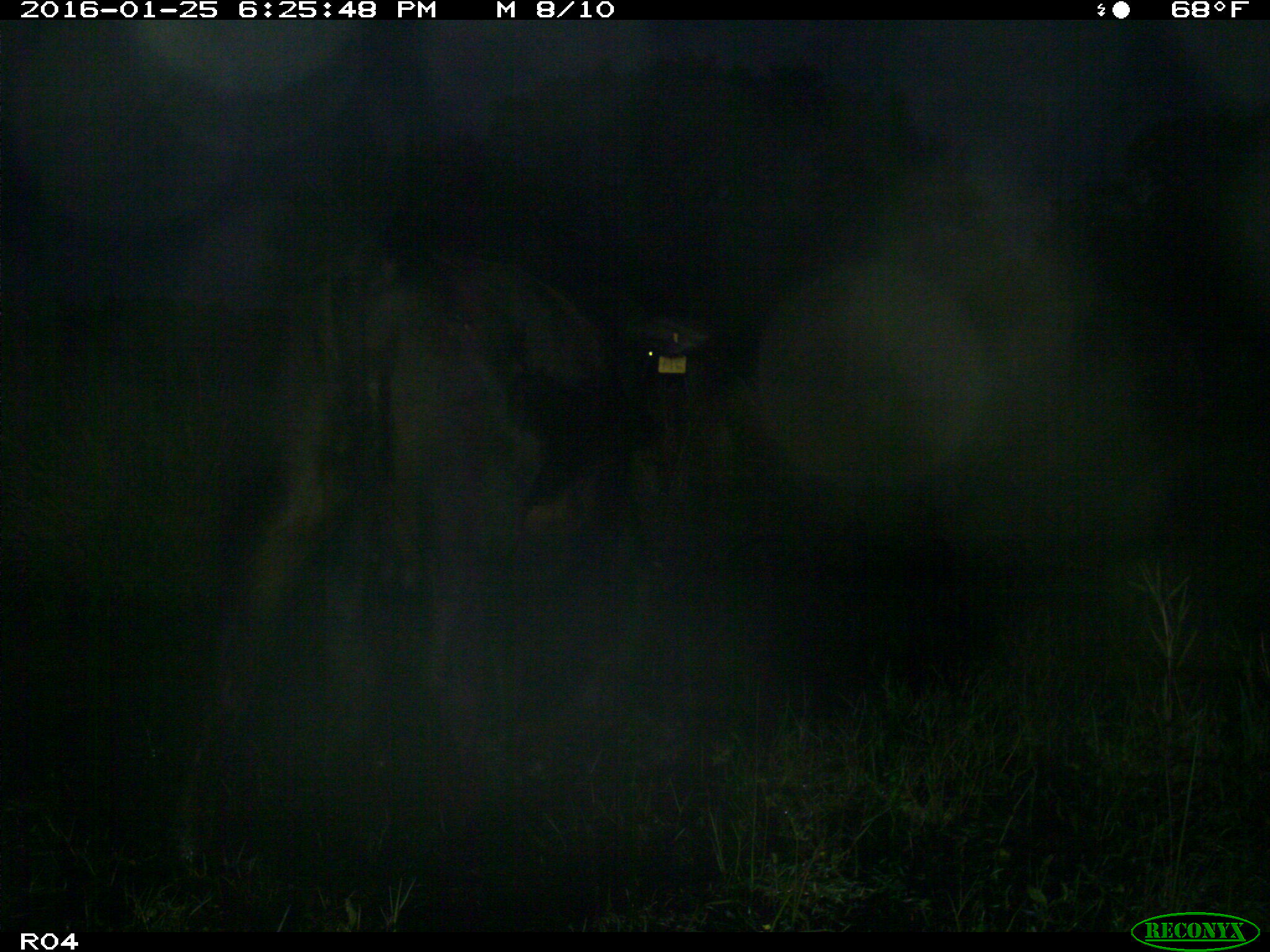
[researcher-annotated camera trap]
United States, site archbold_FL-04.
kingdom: Animalia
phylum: Chordata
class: Mammalia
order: Artiodactyla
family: Bovidae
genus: Bos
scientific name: Bos taurus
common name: domestic cow